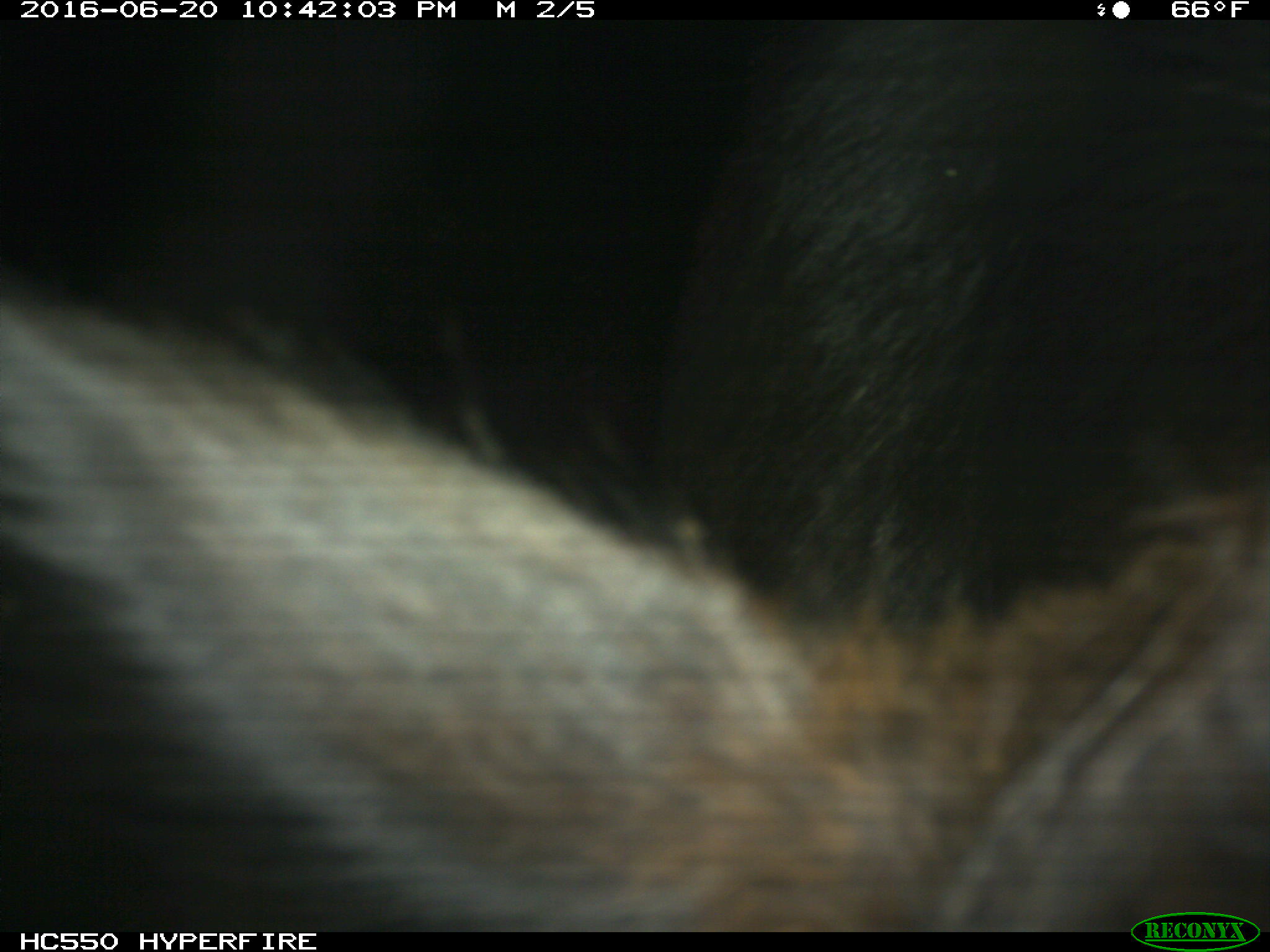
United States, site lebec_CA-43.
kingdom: Animalia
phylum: Chordata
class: Mammalia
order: Artiodactyla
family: Bovidae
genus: Bos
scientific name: Bos taurus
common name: domestic cow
Bos taurus (domestic cow).